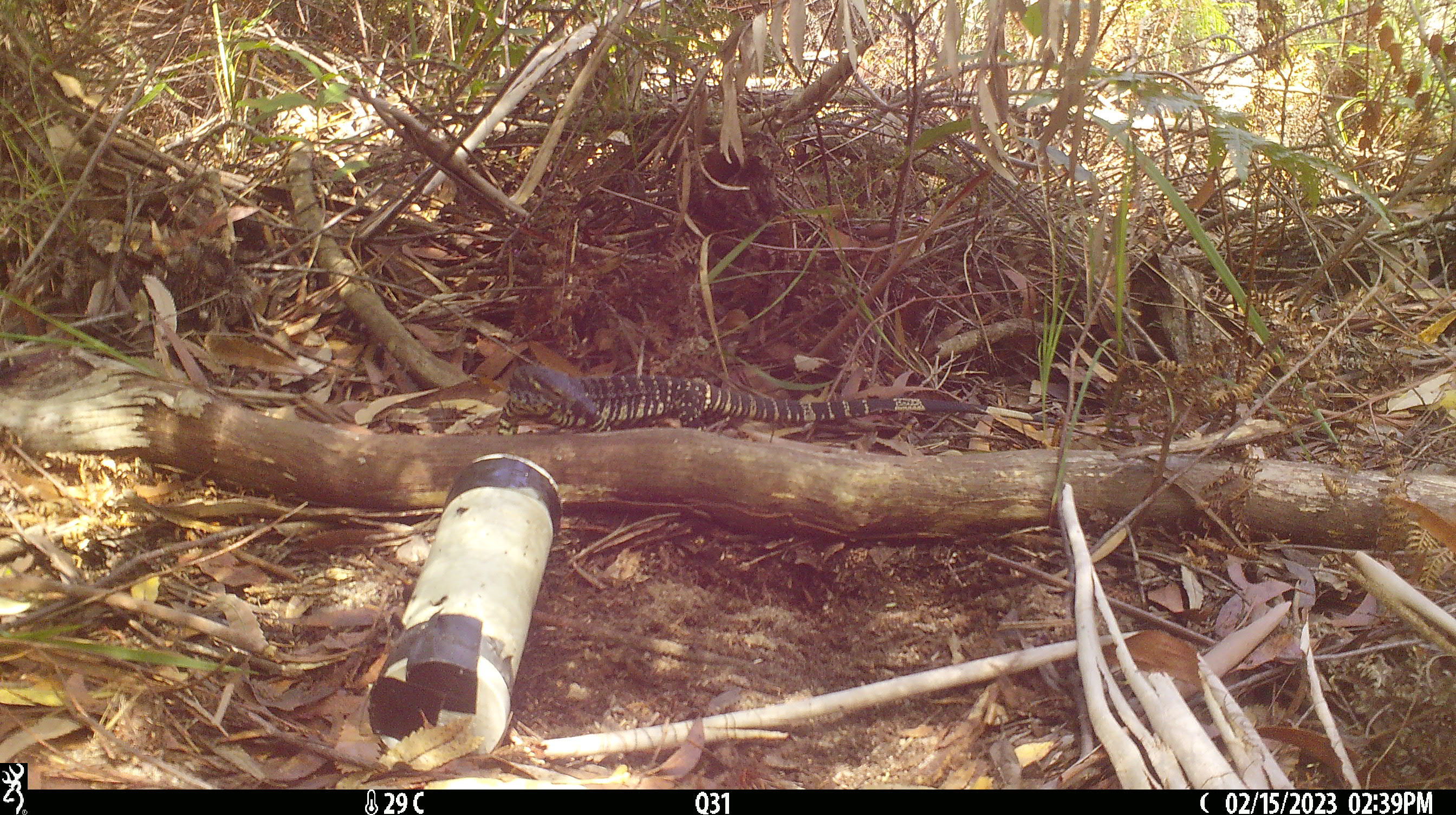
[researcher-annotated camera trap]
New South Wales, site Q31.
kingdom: Animalia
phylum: Chordata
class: Reptilia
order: Squamata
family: Varanidae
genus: Varanus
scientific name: Varanus varius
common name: lace monitor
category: goanna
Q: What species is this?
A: Goanna (lace monitor) (Varanus varius).